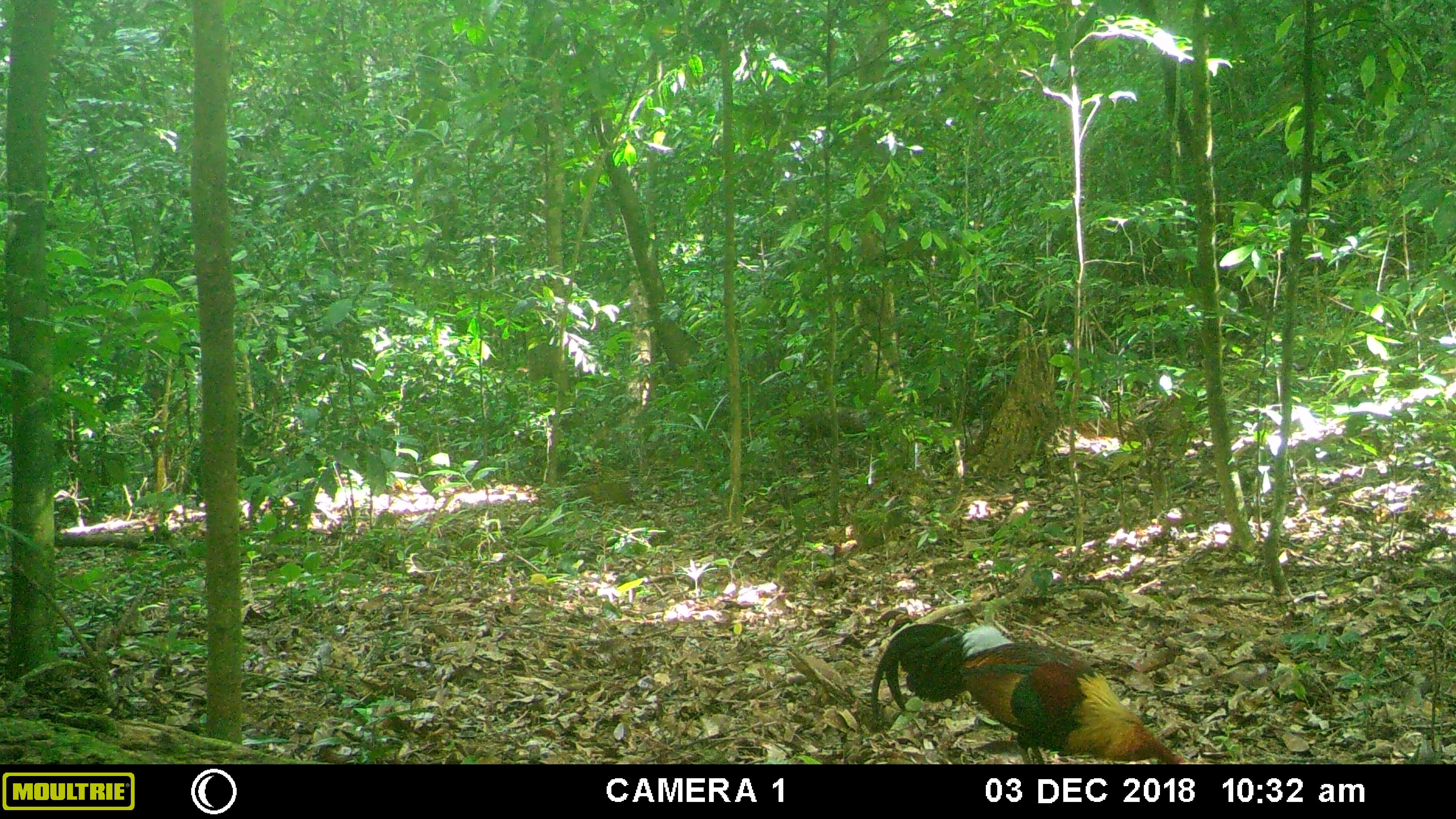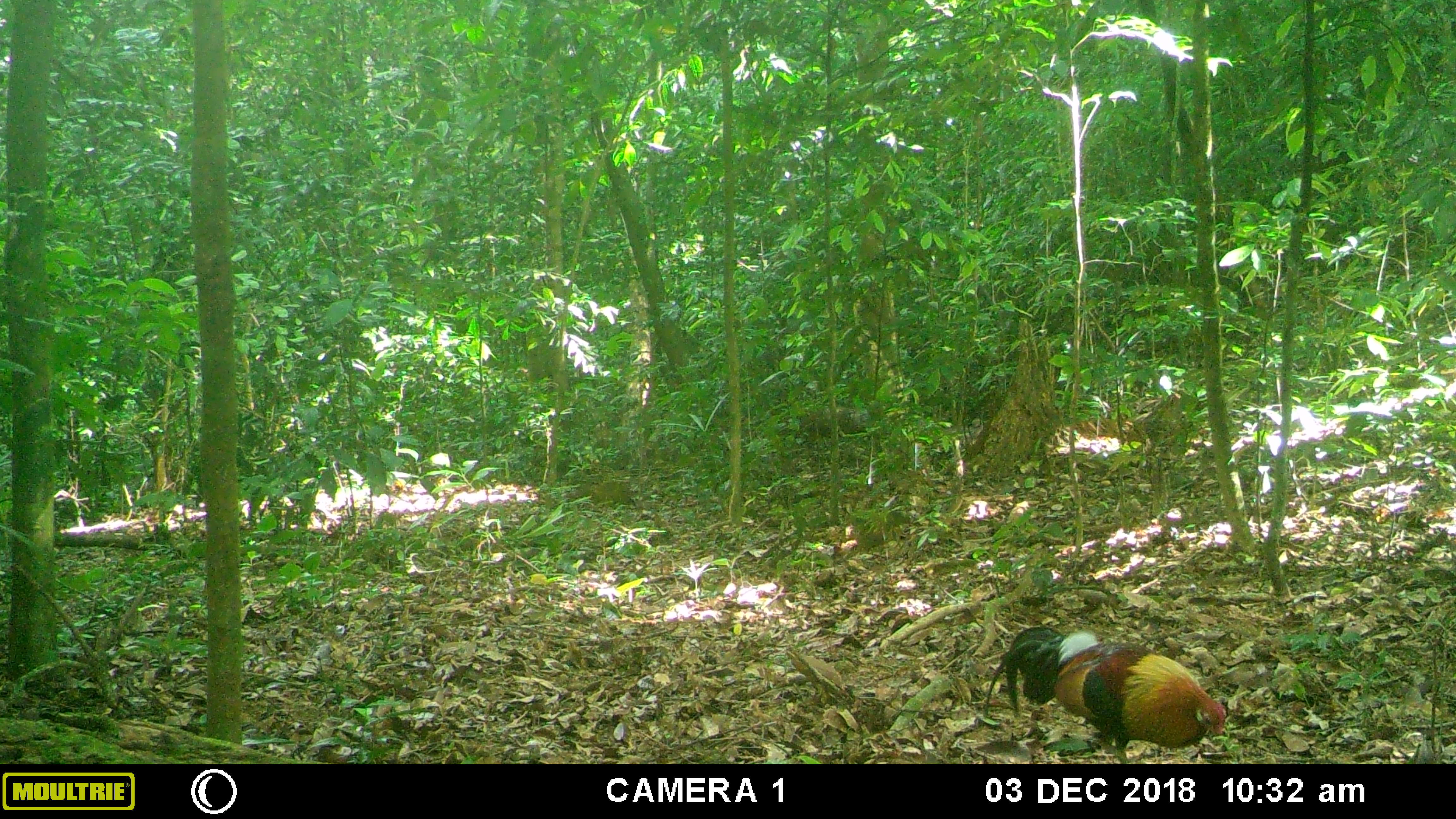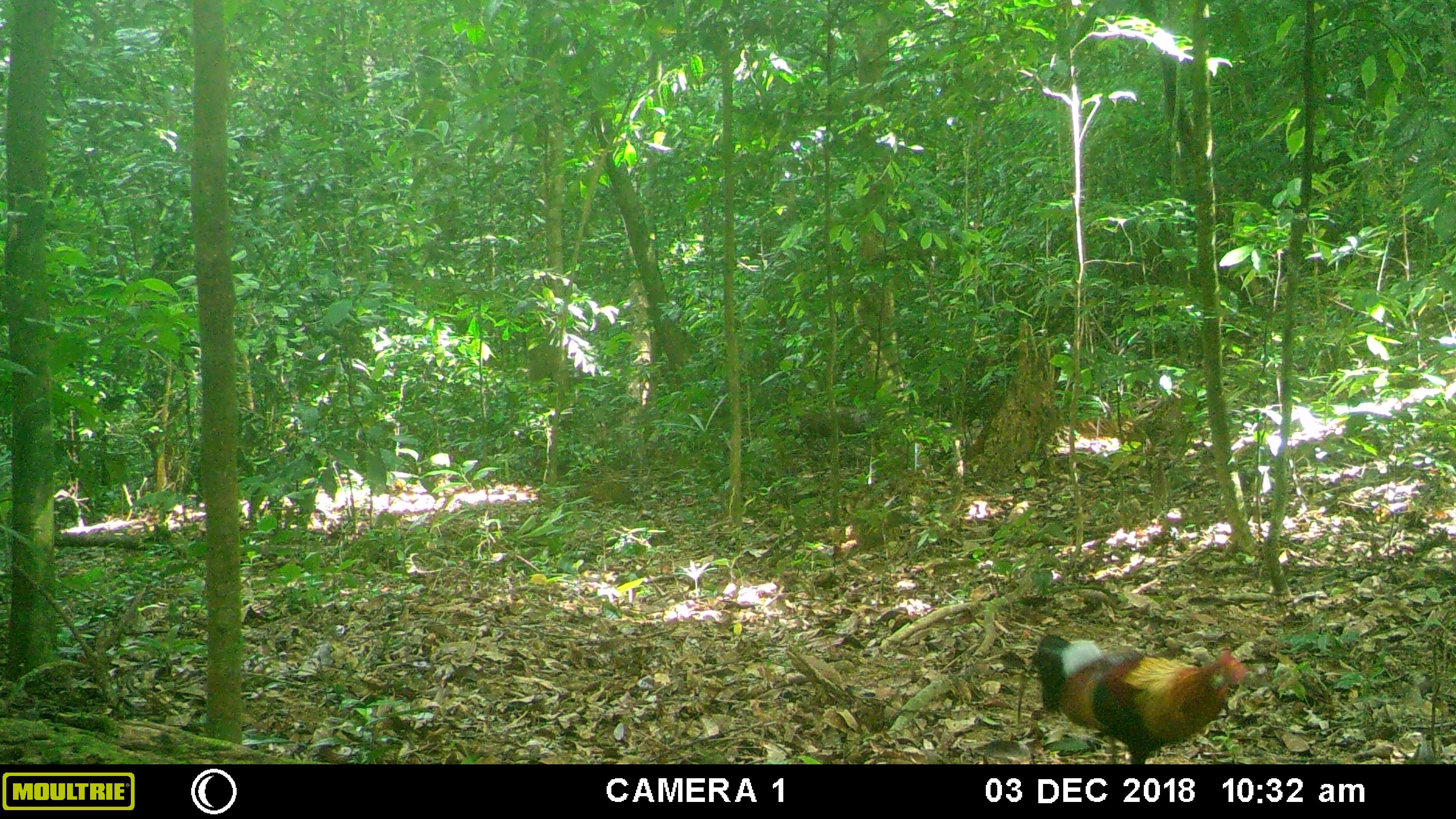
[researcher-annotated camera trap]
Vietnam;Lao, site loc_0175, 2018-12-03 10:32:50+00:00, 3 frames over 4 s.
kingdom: Animalia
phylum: Chordata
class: Aves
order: Galliformes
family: Phasianidae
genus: Gallus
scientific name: Gallus gallus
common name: red junglefowl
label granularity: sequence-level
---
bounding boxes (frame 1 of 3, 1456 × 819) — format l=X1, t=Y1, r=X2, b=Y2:
red junglefowl: l=870, t=621, r=1186, b=763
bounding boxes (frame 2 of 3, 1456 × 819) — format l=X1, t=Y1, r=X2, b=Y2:
red junglefowl: l=982, t=625, r=1227, b=763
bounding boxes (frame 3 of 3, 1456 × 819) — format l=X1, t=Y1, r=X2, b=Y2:
red junglefowl: l=1015, t=632, r=1247, b=763